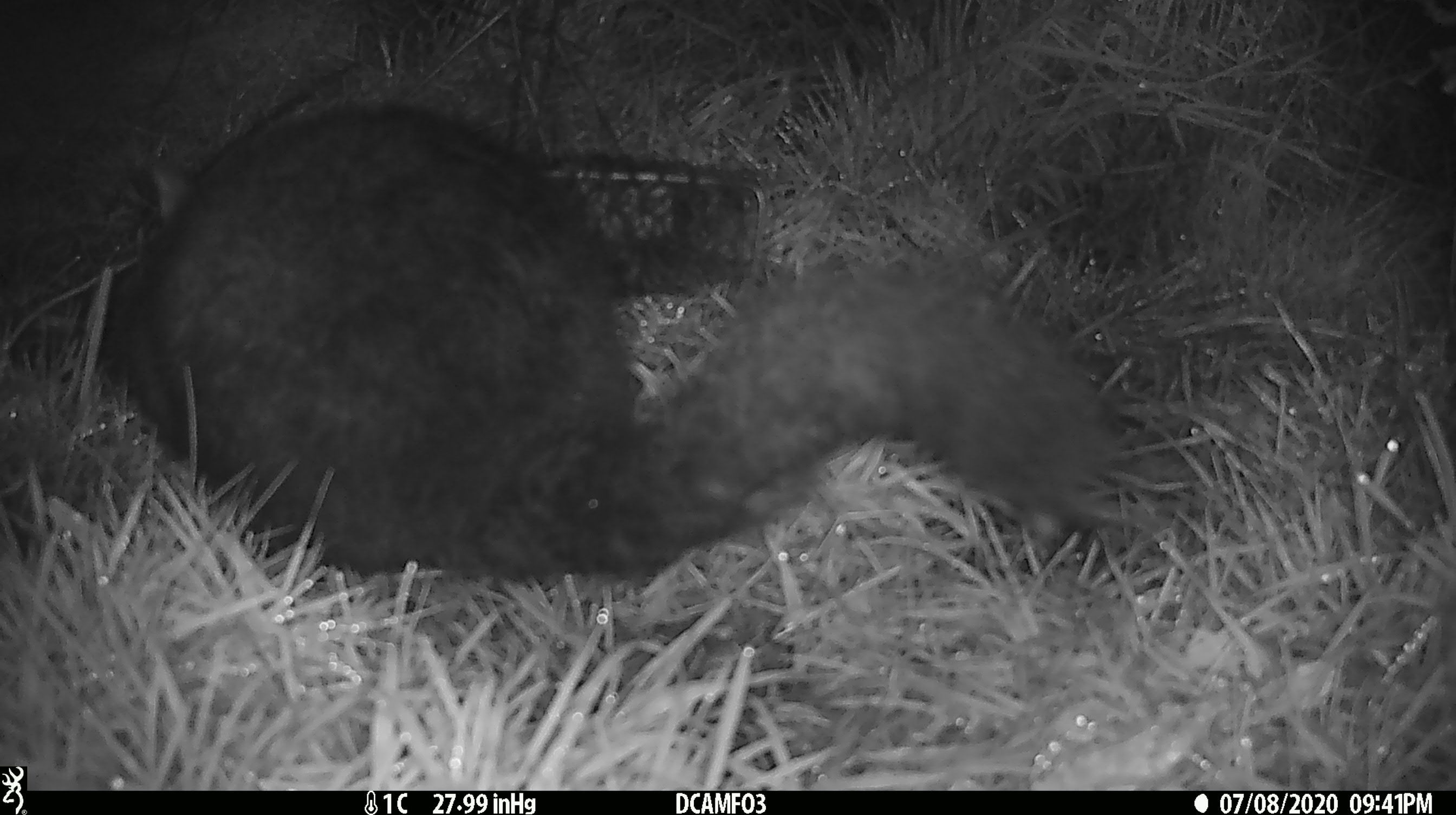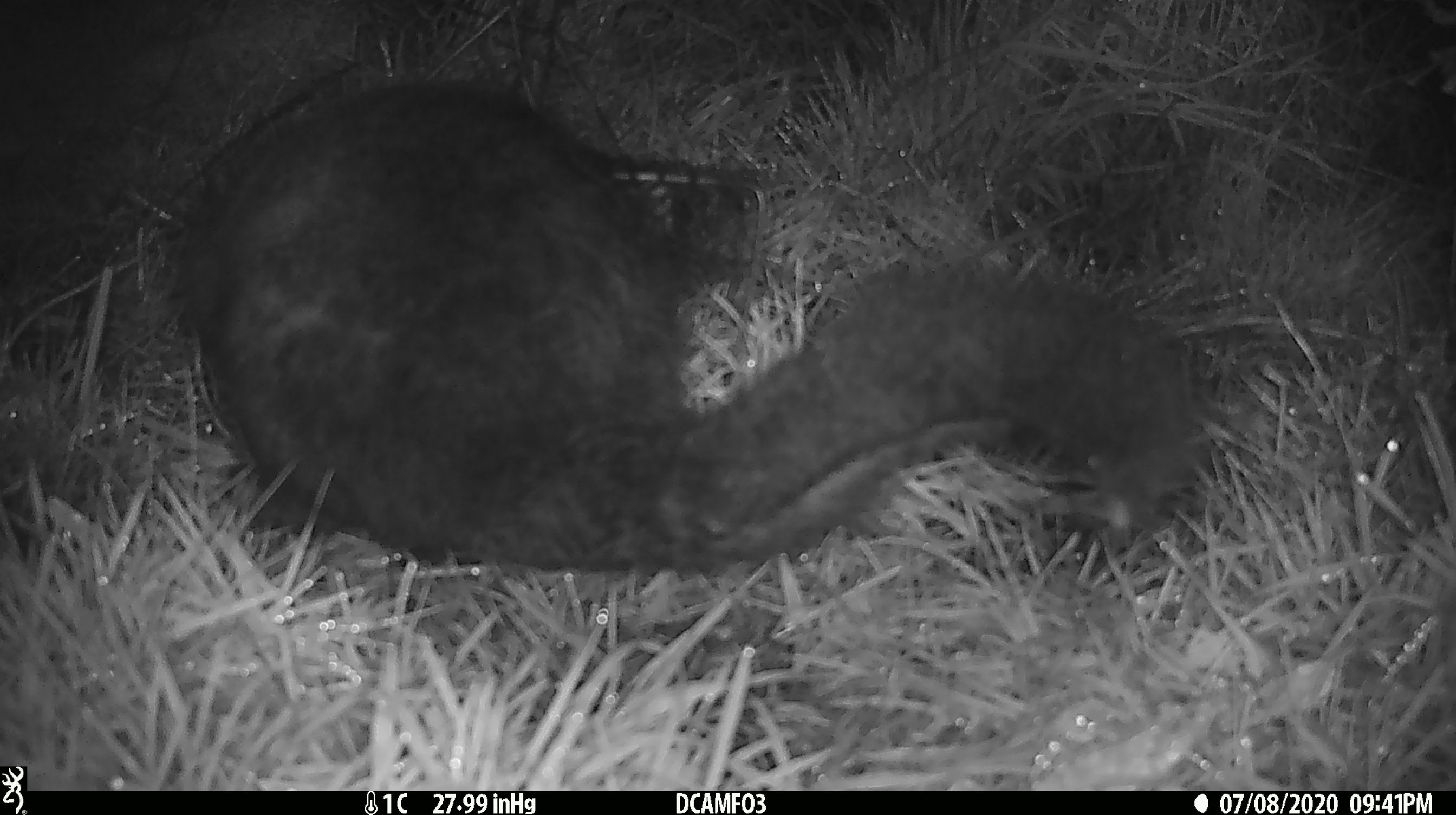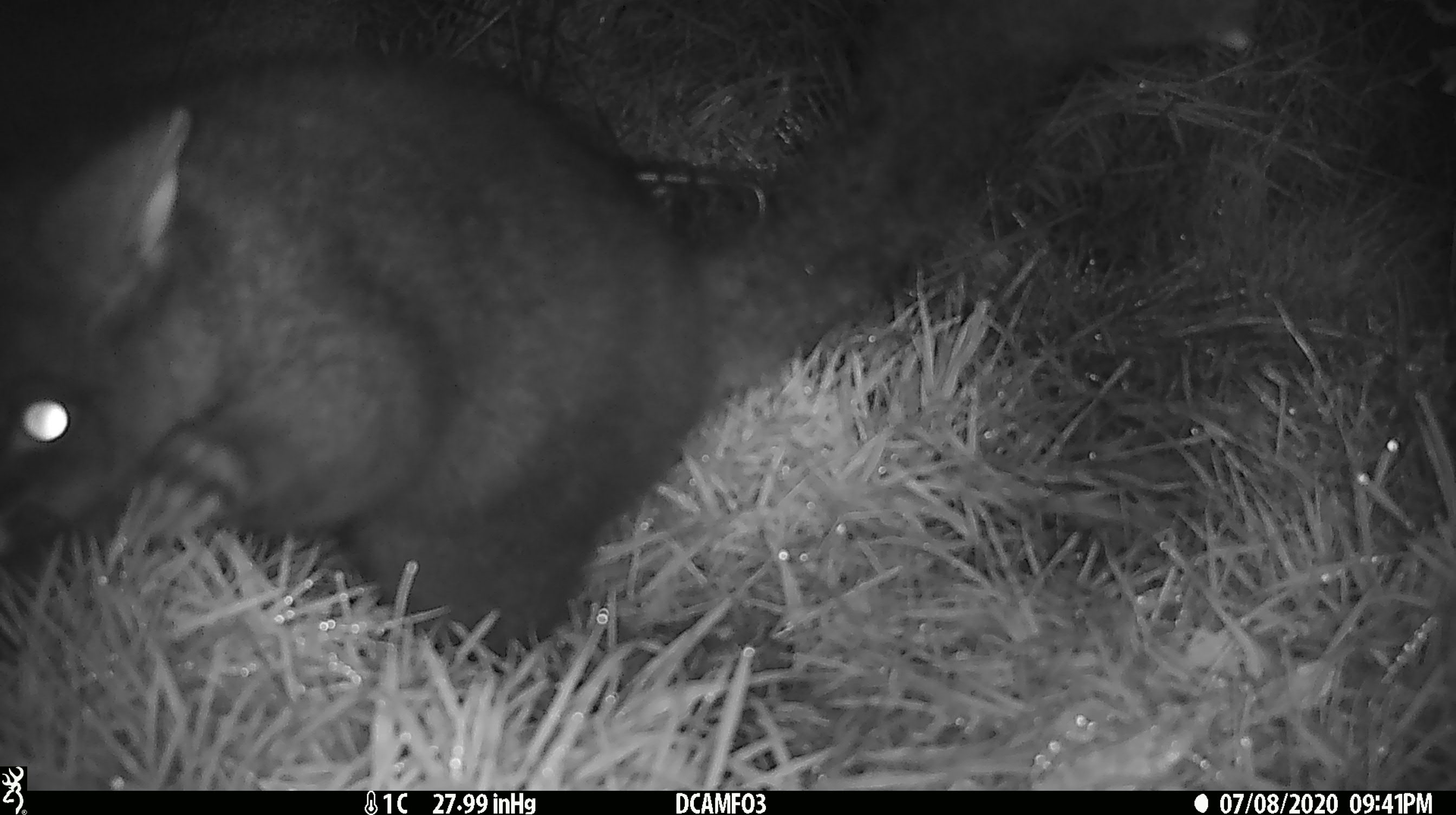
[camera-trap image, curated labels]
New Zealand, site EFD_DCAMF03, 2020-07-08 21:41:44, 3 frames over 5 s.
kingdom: Animalia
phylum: Chordata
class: Mammalia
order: Diprotodontia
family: Phalangeridae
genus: Trichosurus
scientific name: Trichosurus vulpecula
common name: common brushtail possum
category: possum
Possum (common brushtail possum) (Trichosurus vulpecula).